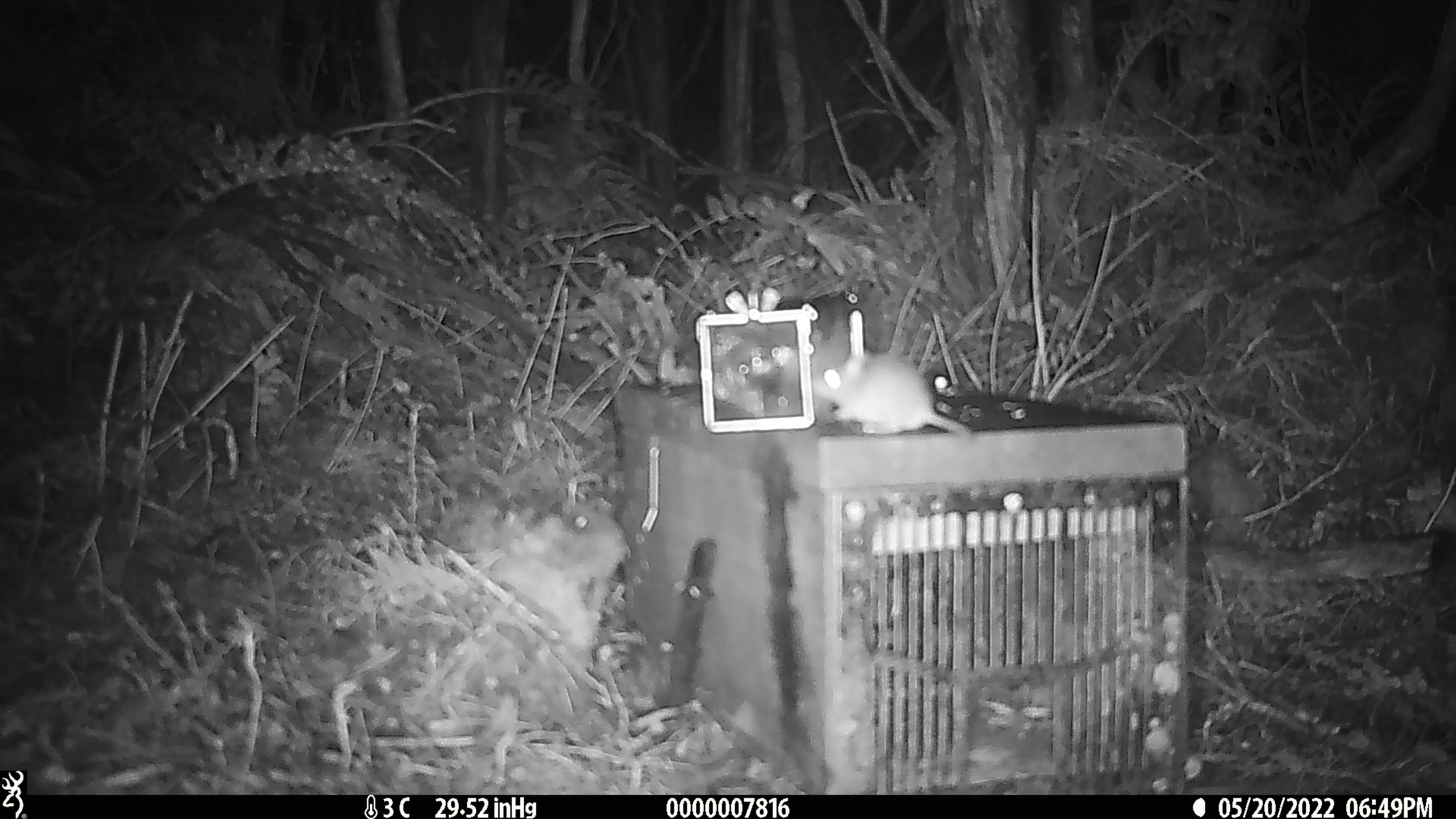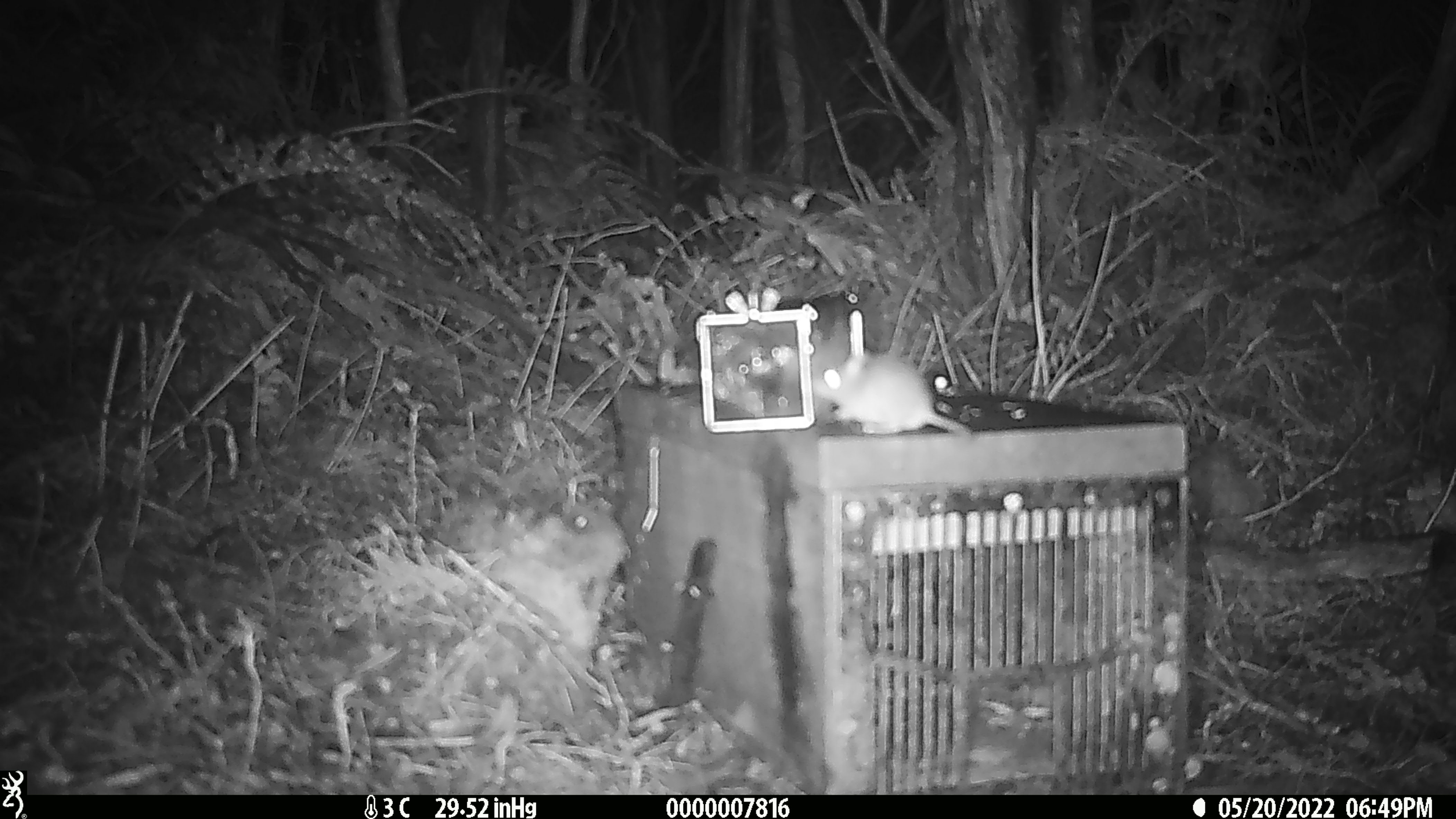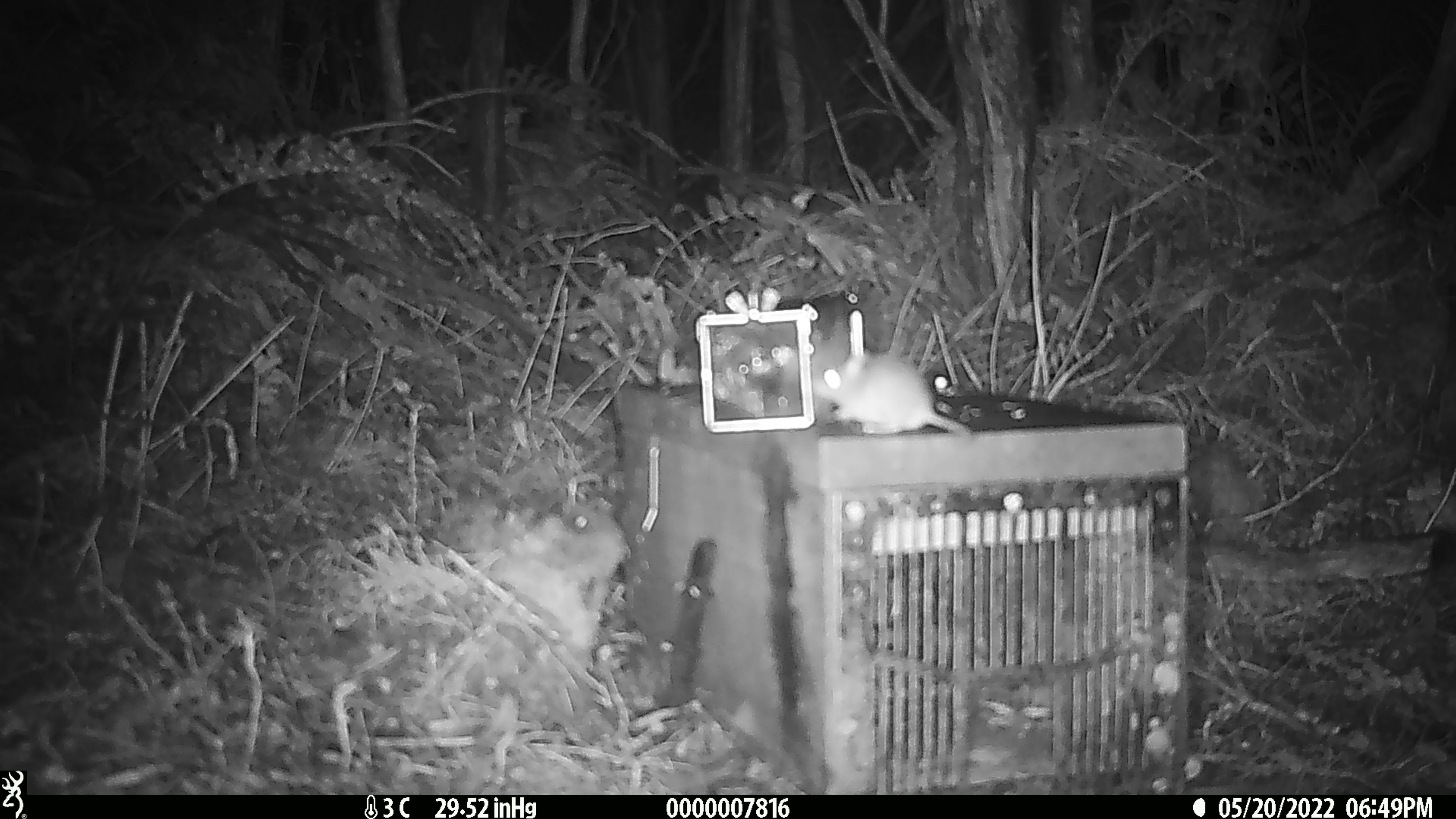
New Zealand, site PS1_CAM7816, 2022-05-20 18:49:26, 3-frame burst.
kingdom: Animalia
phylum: Chordata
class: Mammalia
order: Rodentia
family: Muridae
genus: Mus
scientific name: Mus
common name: mouse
Mouse (Mus).